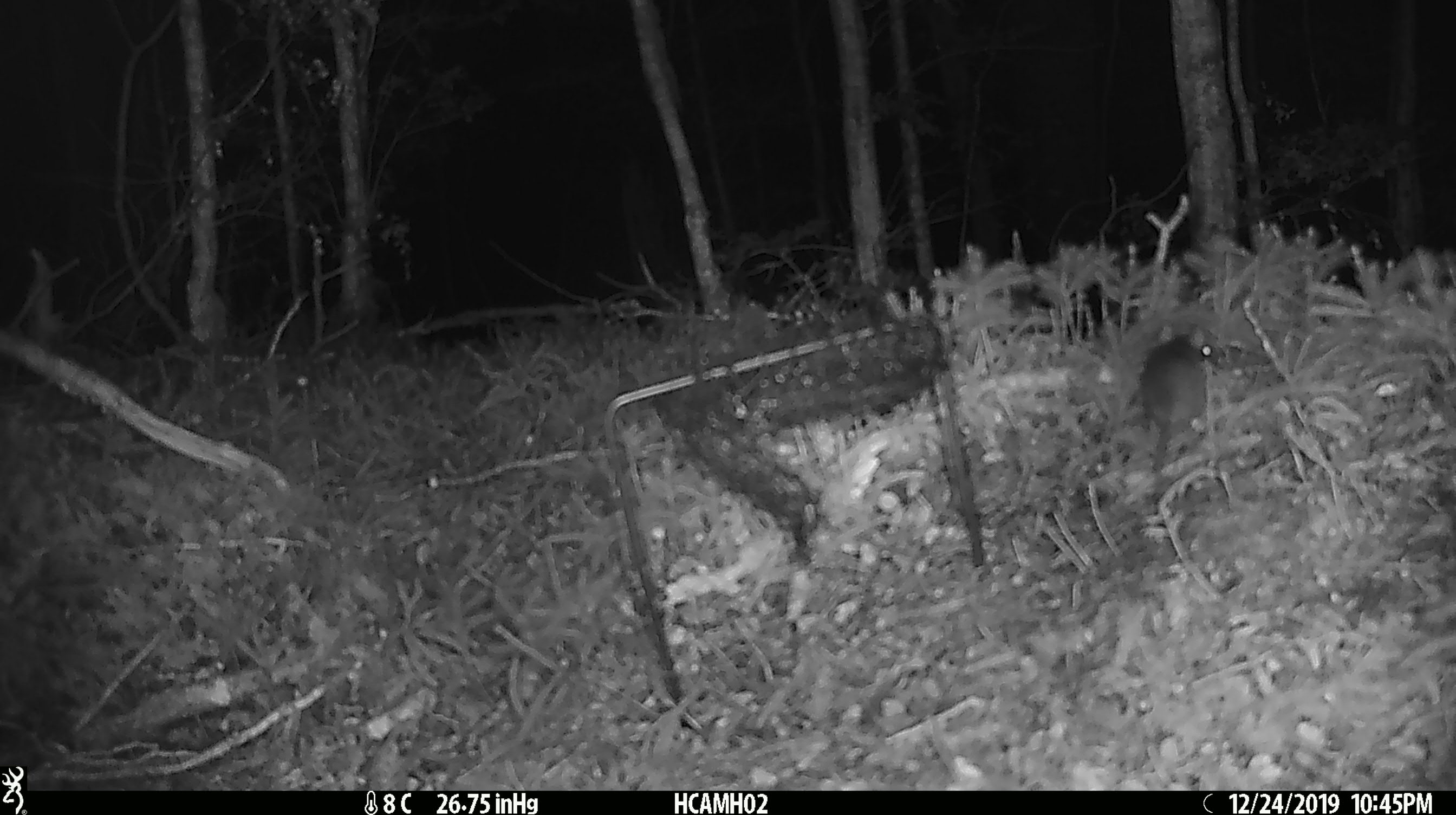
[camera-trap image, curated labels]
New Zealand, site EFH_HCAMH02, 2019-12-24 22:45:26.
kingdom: Animalia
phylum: Chordata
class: Mammalia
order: Rodentia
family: Muridae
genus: Mus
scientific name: Mus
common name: mouse